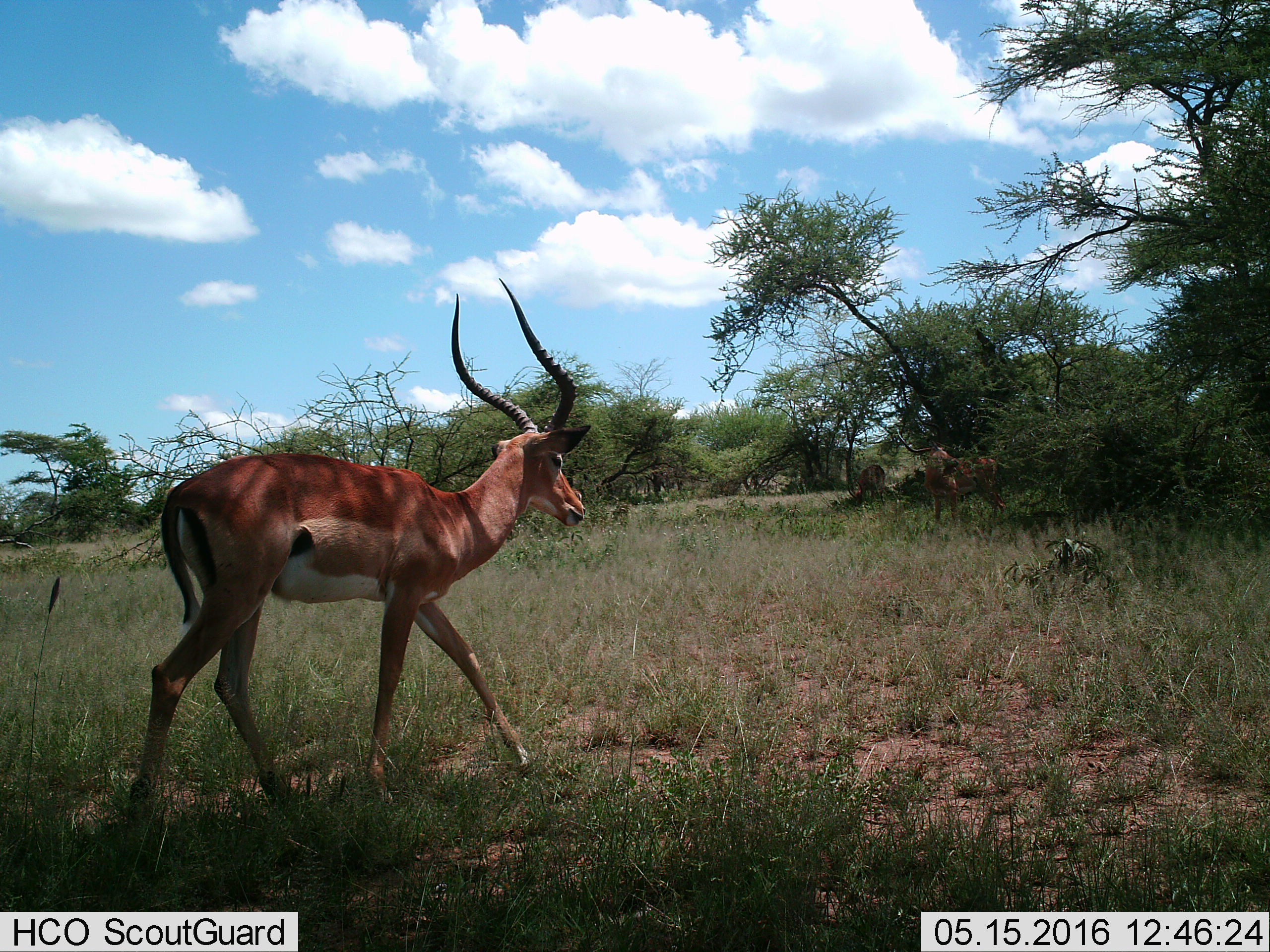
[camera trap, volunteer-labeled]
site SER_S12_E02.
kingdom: Animalia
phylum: Chordata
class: Mammalia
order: Artiodactyla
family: Bovidae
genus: Aepyceros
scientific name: Aepyceros melampus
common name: impala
Impala (Aepyceros melampus), count 3. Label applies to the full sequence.